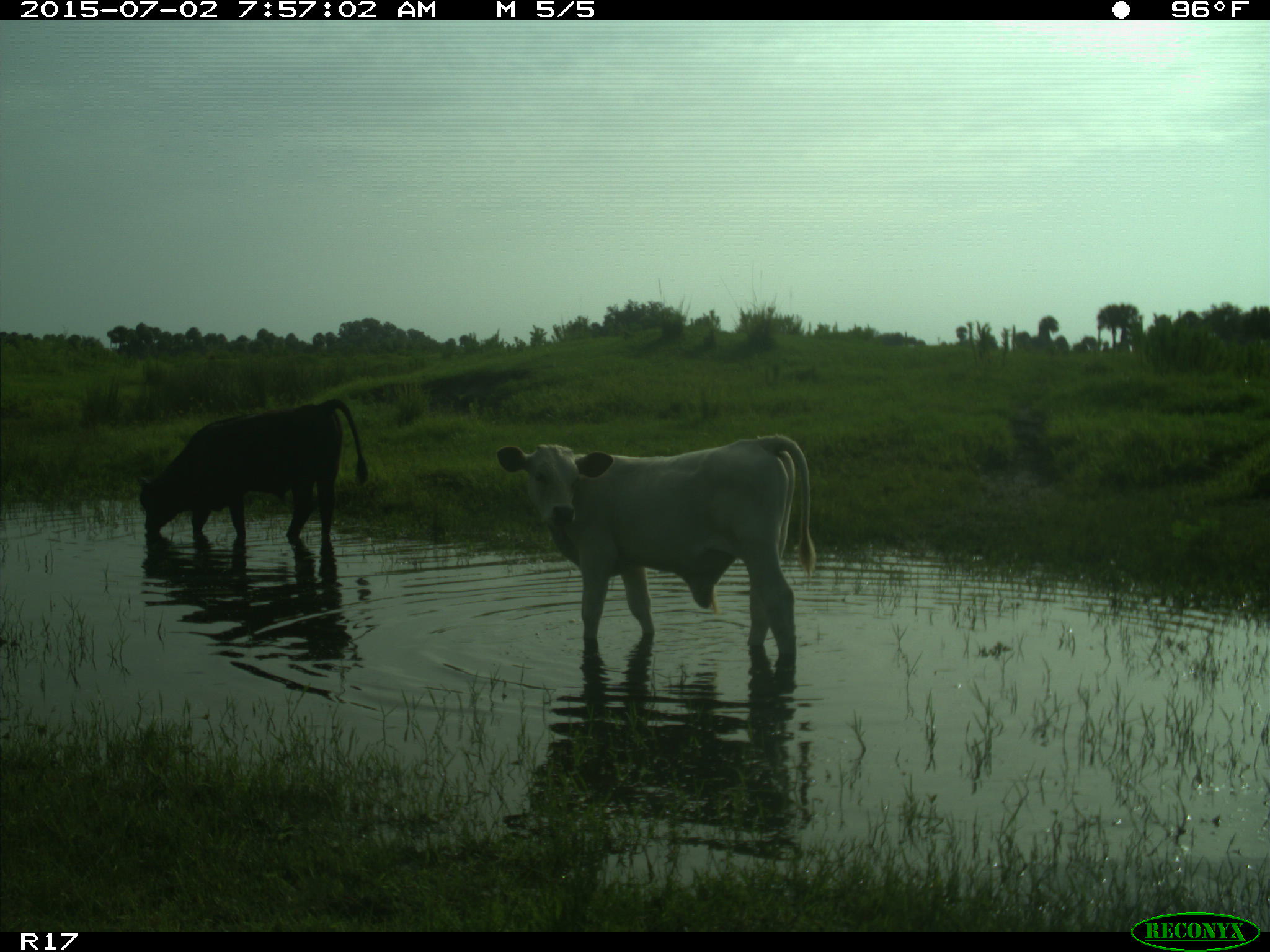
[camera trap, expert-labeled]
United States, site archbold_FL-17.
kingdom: Animalia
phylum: Chordata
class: Mammalia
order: Artiodactyla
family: Bovidae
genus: Bos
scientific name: Bos taurus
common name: domestic cow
Bos taurus (domestic cow).